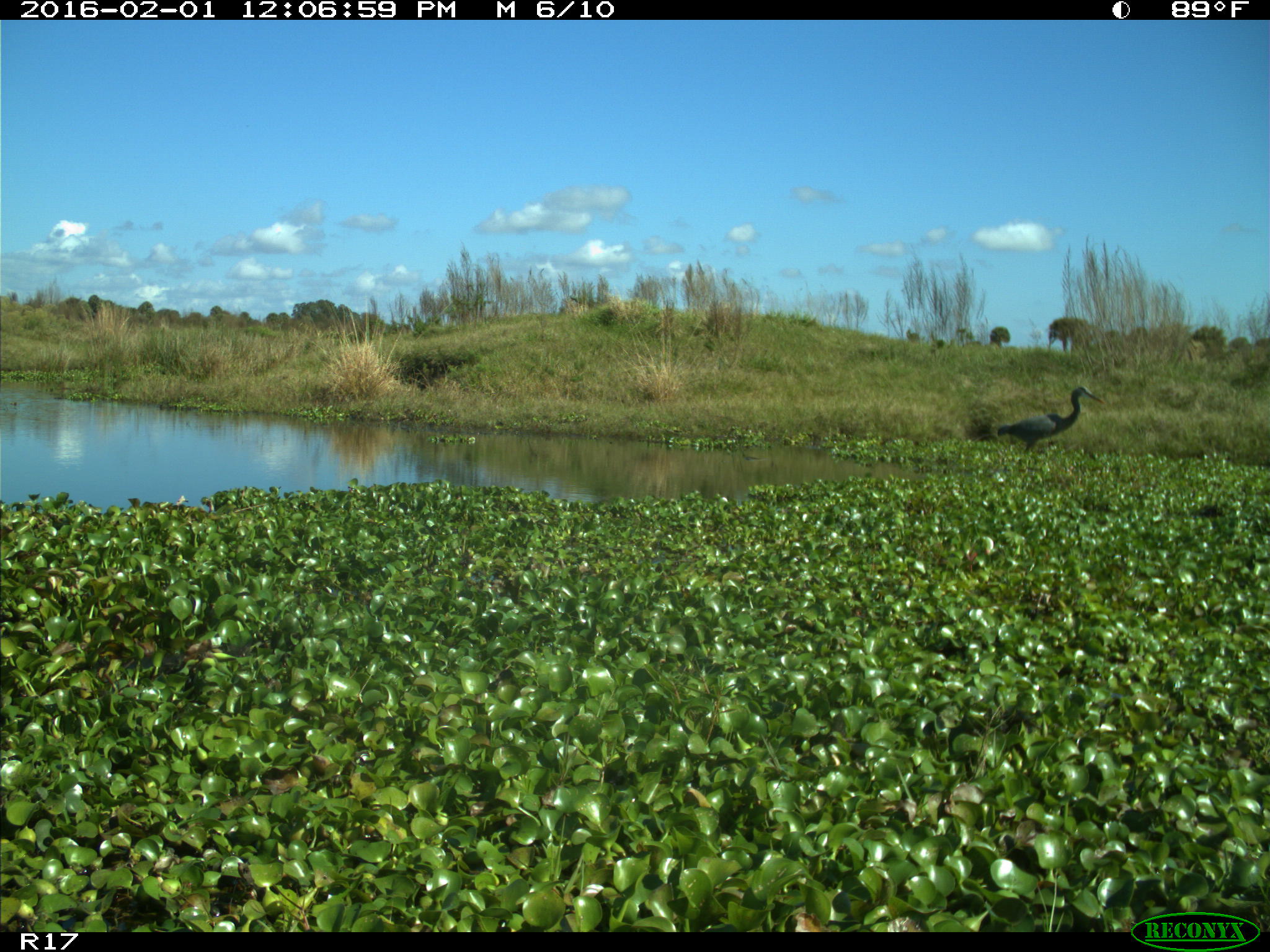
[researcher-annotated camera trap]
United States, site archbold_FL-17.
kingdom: Animalia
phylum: Chordata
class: Aves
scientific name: Aves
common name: birds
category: unidentified bird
Unidentified bird (birds) (Aves).